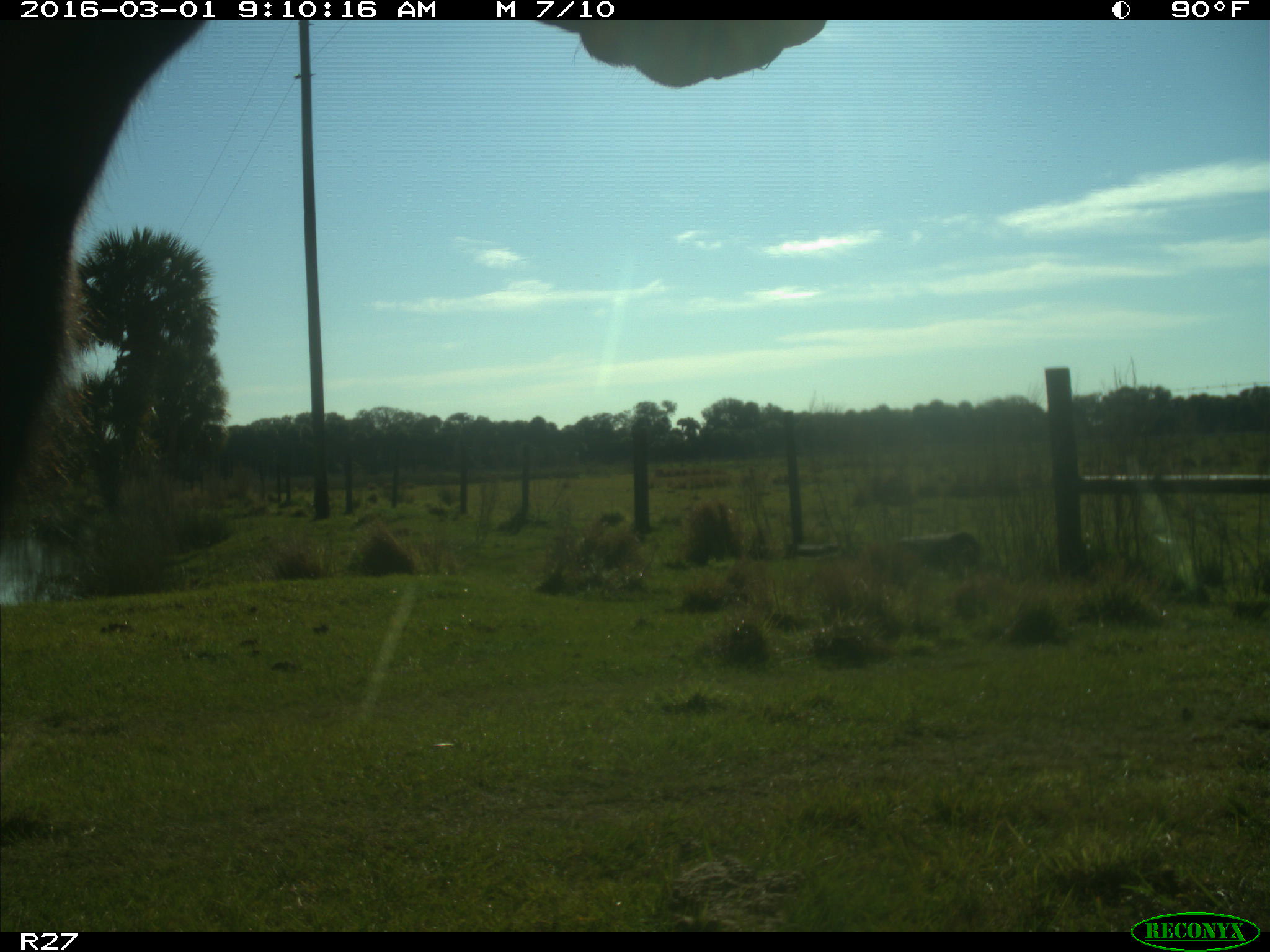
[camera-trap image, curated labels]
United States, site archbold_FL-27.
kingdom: Animalia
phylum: Chordata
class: Mammalia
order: Artiodactyla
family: Bovidae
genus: Bos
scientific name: Bos taurus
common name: domestic cow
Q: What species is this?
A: Bos taurus (domestic cow).